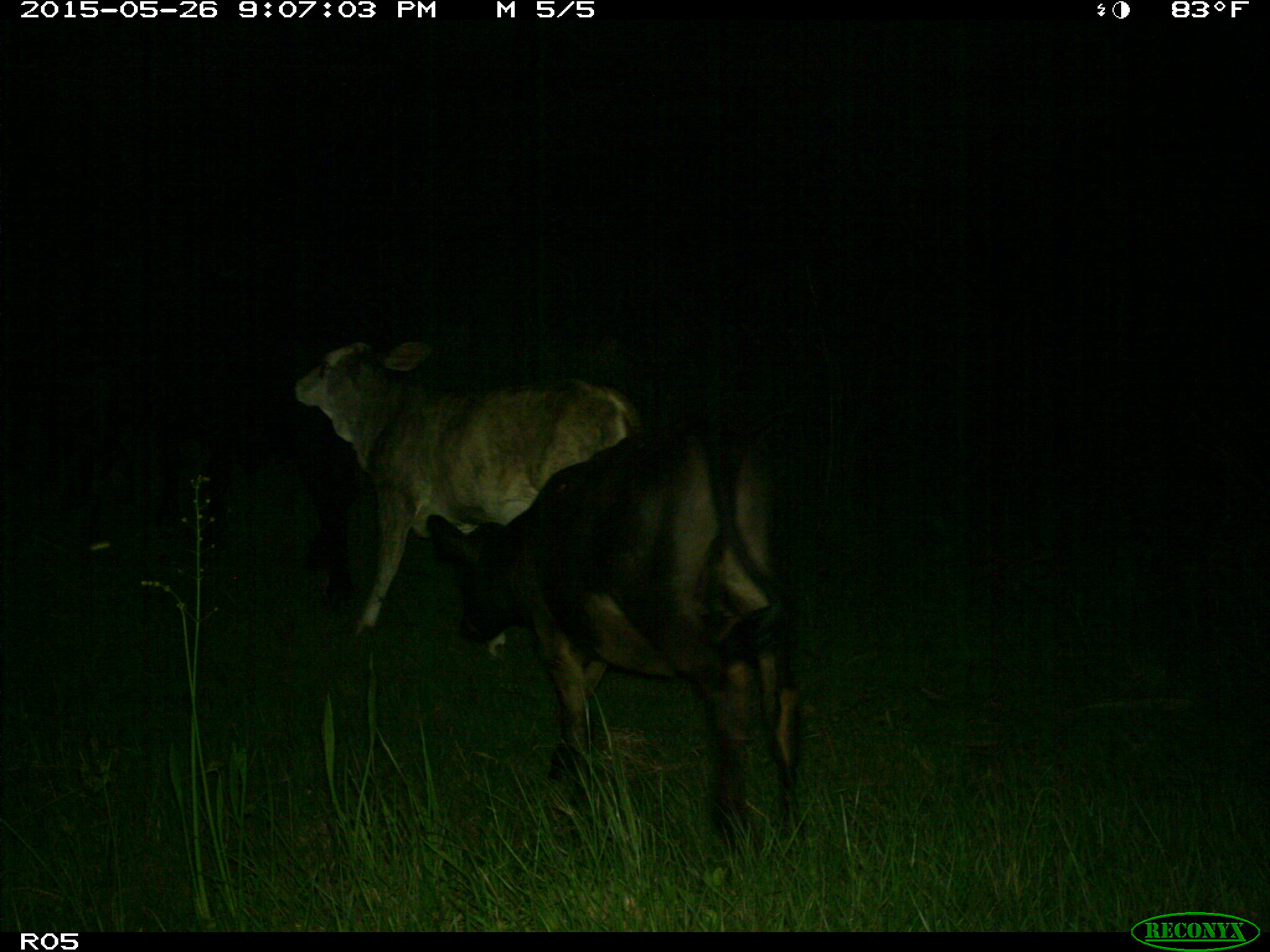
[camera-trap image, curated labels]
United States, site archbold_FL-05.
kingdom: Animalia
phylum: Chordata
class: Mammalia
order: Artiodactyla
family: Bovidae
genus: Bos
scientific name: Bos taurus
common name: domestic cow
Bos taurus (domestic cow).